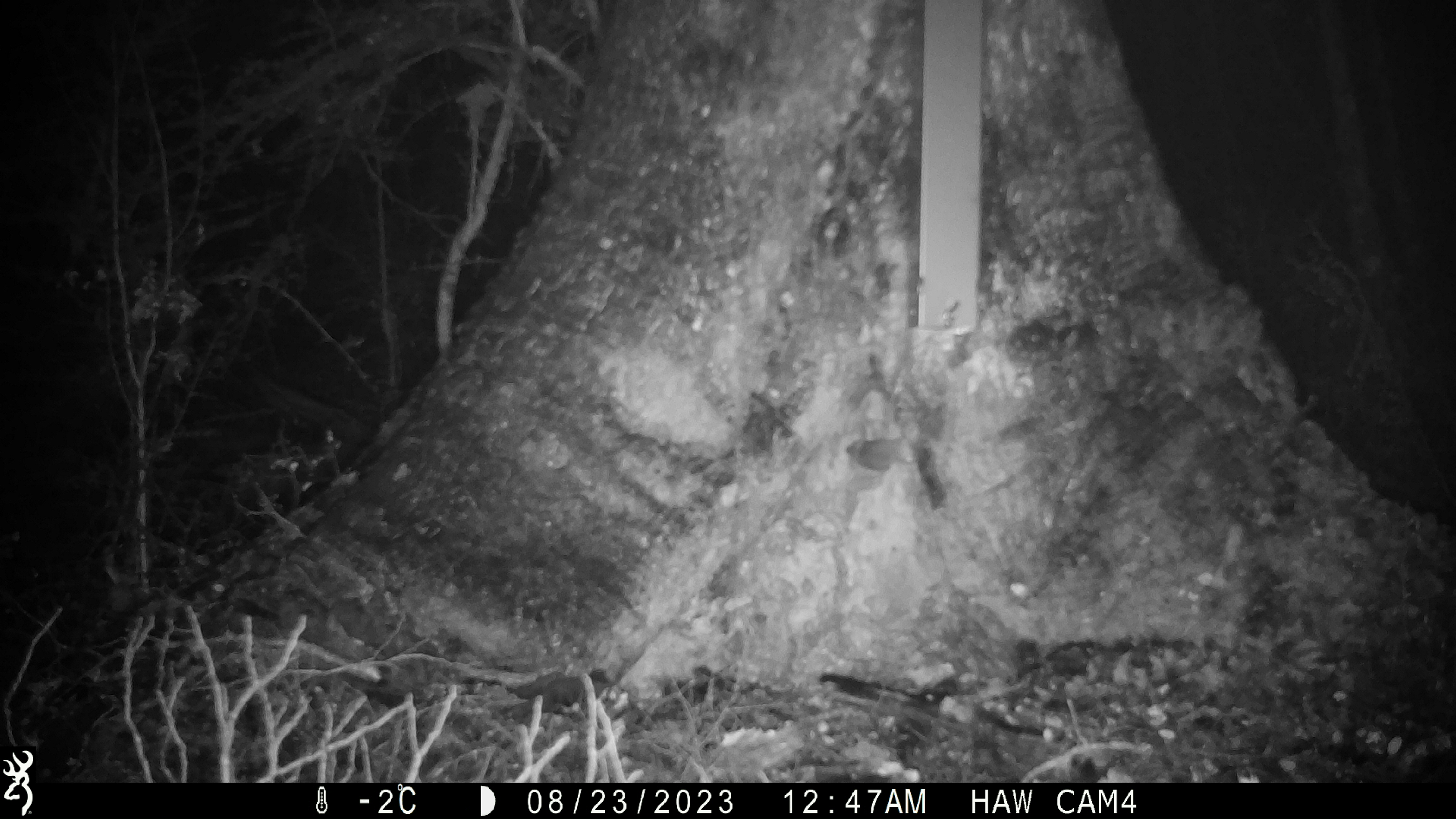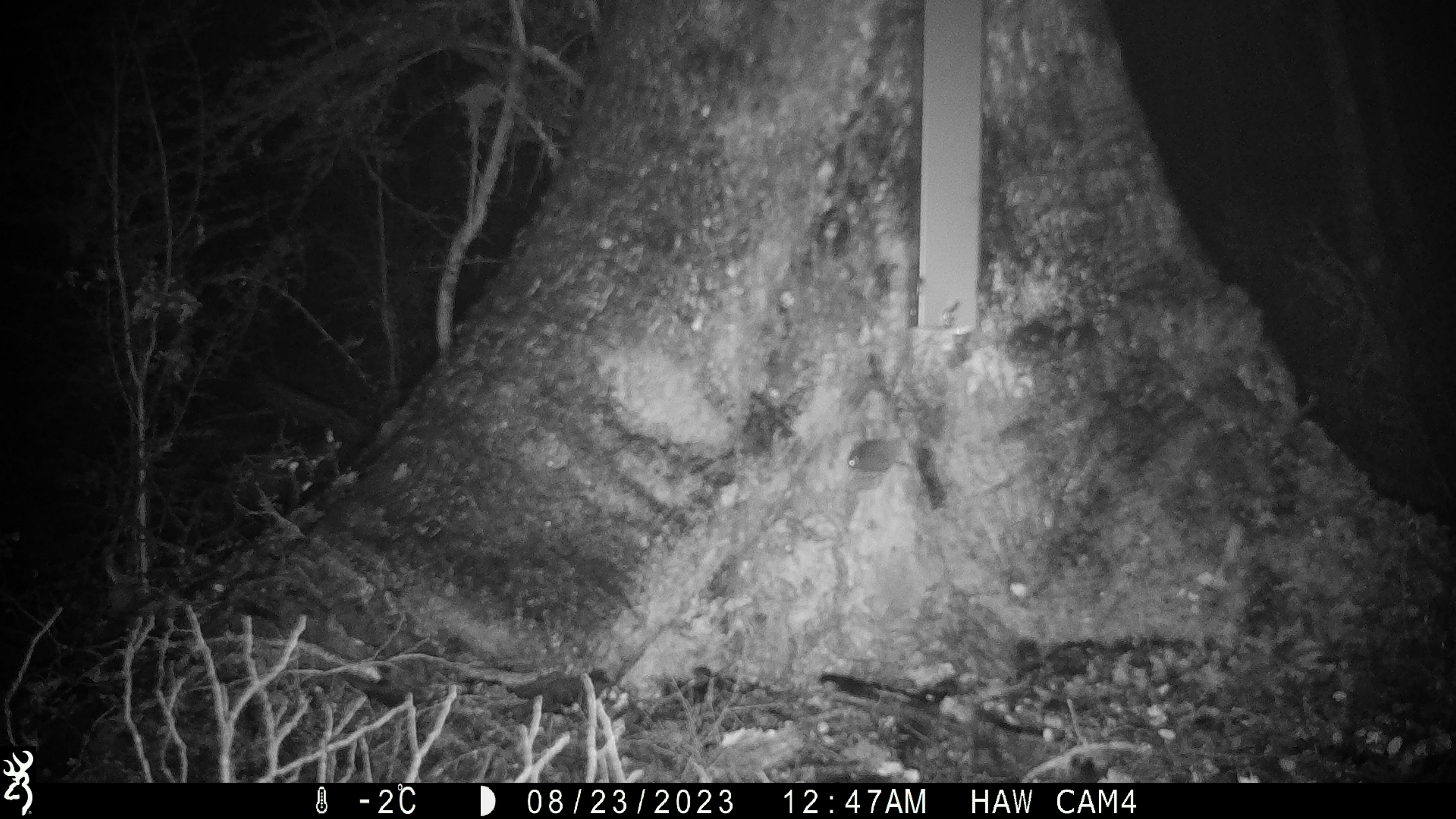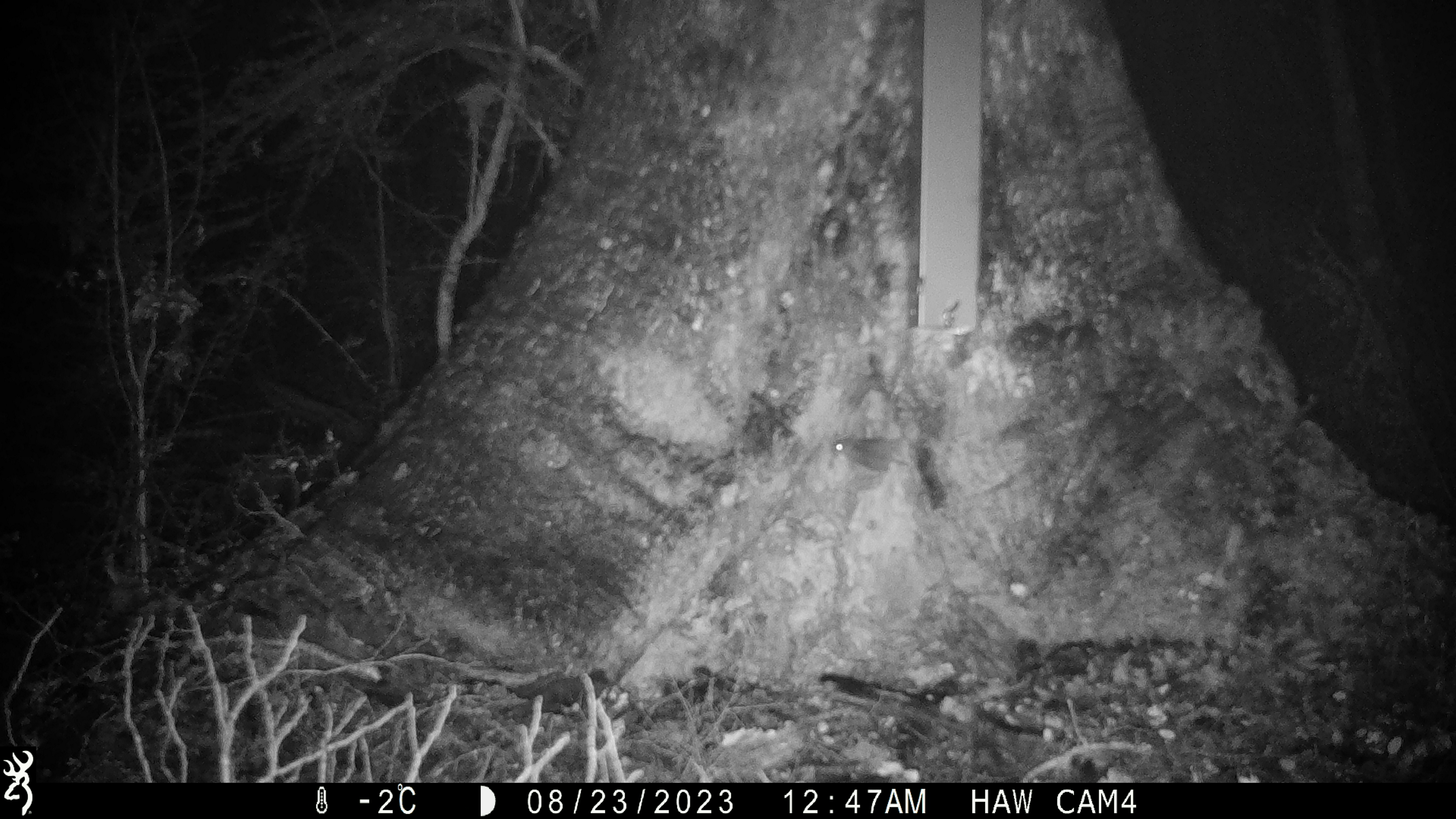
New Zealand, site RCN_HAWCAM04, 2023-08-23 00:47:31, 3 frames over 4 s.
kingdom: Animalia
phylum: Chordata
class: Mammalia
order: Rodentia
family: Muridae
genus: Mus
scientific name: Mus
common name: mouse